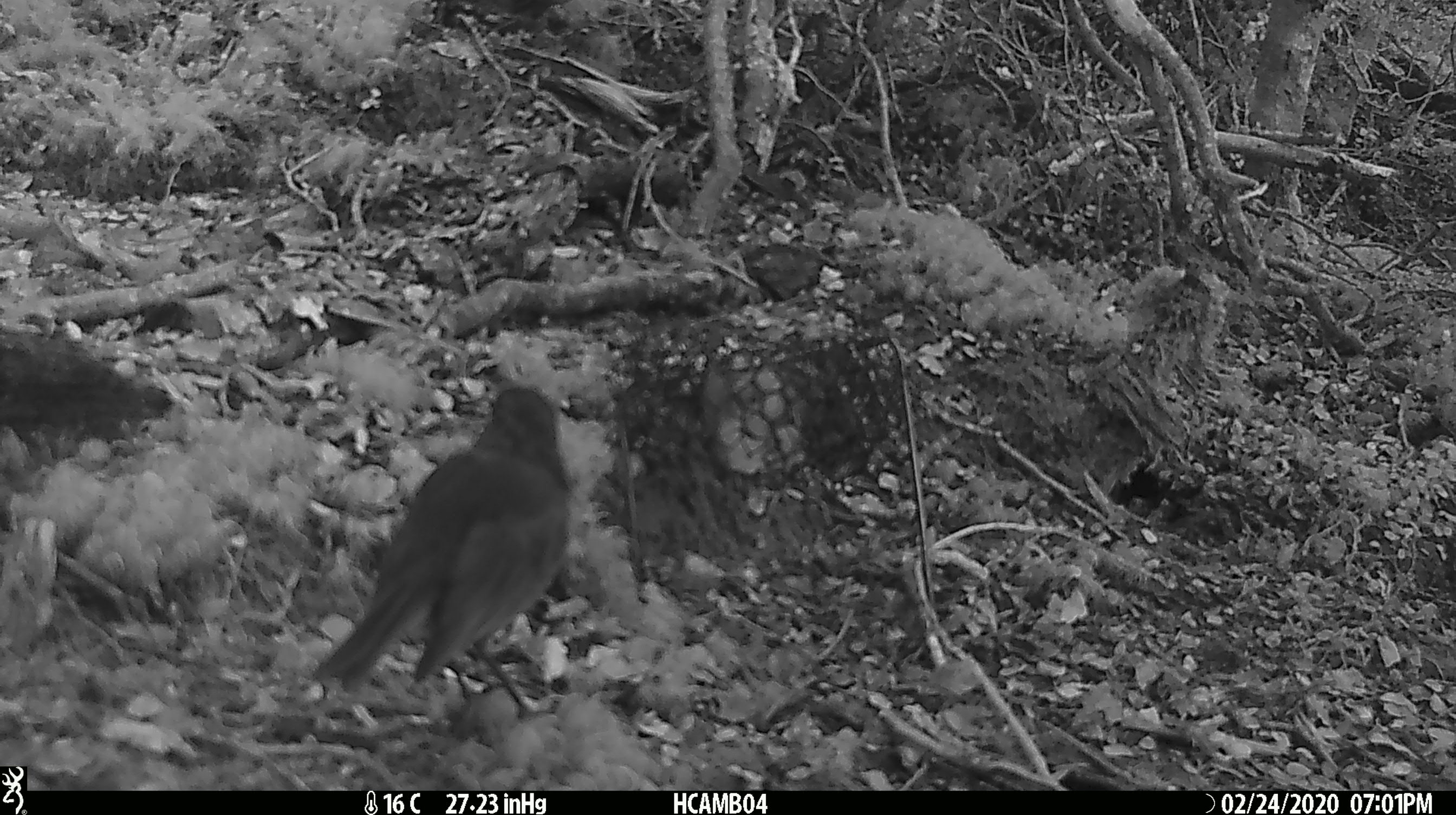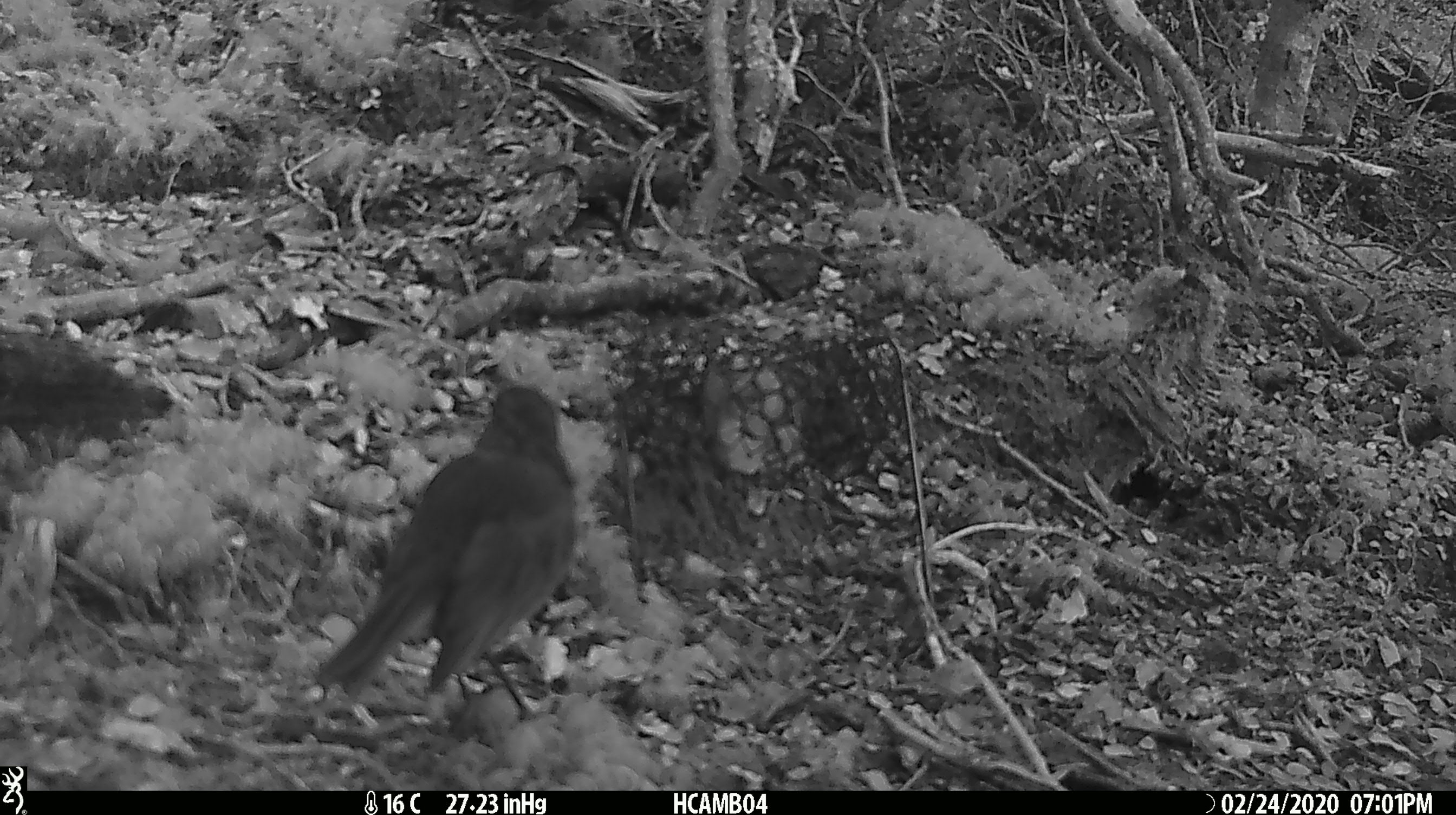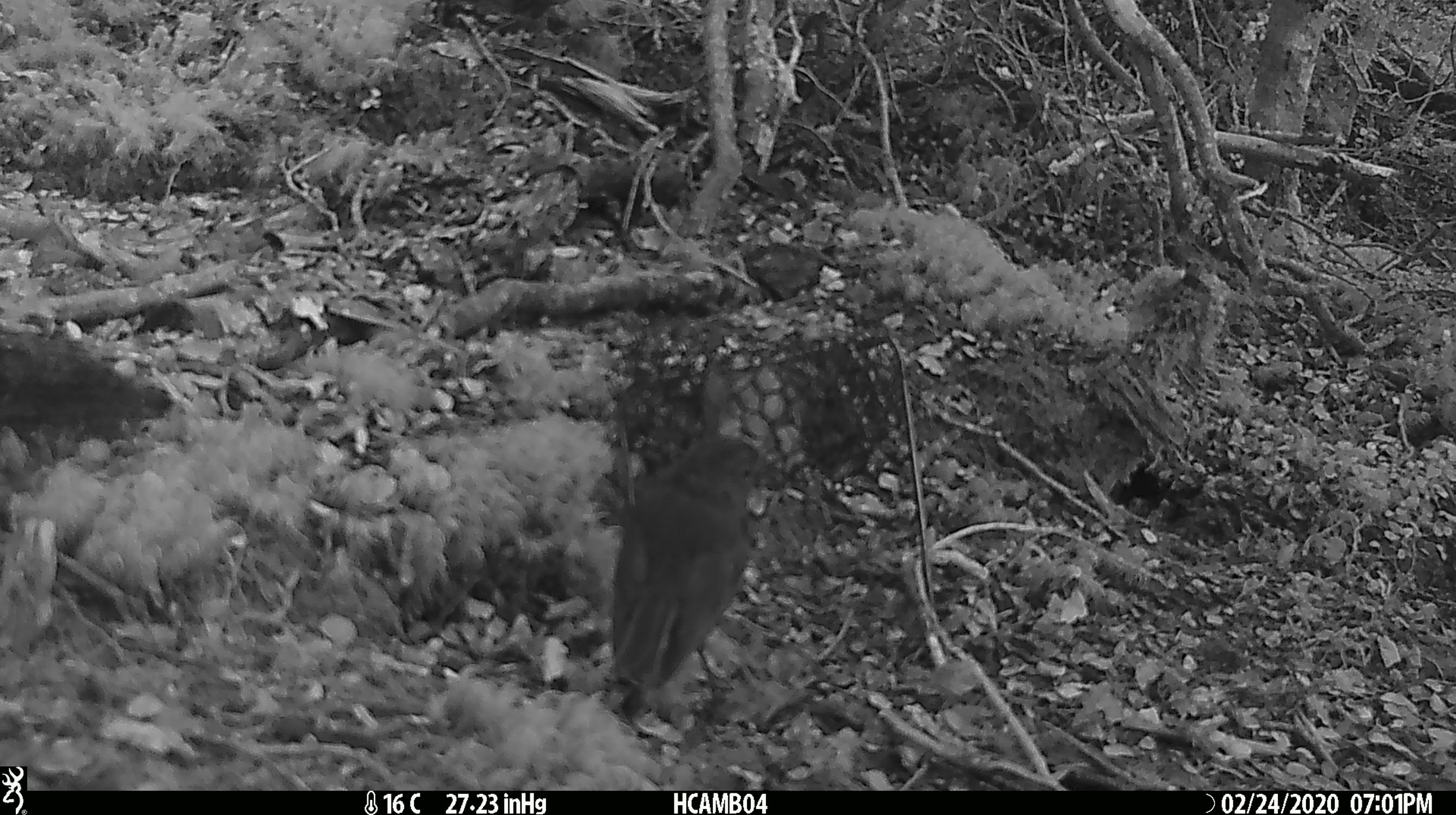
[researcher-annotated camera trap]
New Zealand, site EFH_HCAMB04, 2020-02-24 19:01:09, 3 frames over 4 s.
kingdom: Animalia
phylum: Chordata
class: Aves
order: Passeriformes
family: Petroicidae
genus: Petroica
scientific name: Petroica australis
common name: new zealand robin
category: robin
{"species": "robin (new zealand robin) (Petroica australis)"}